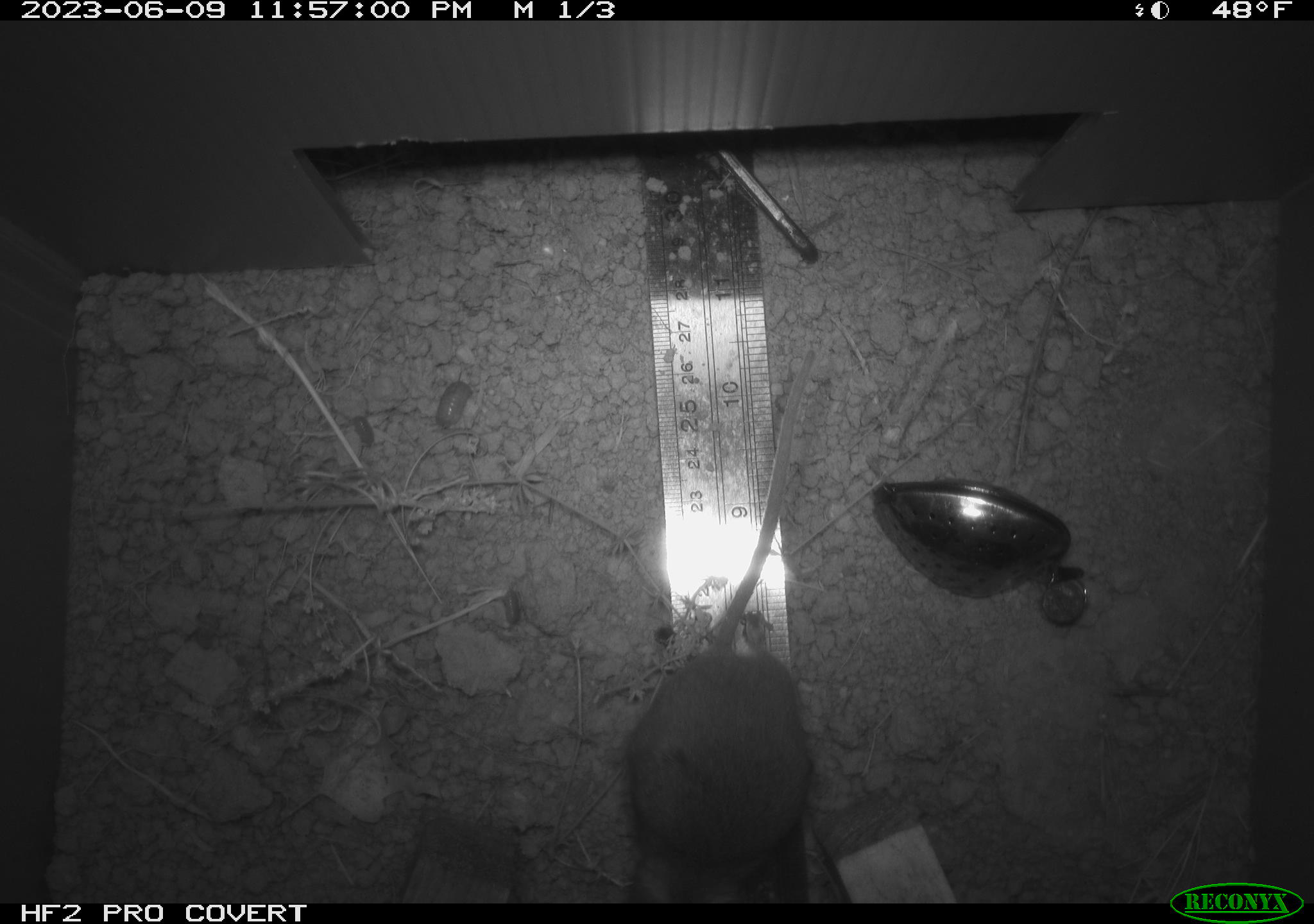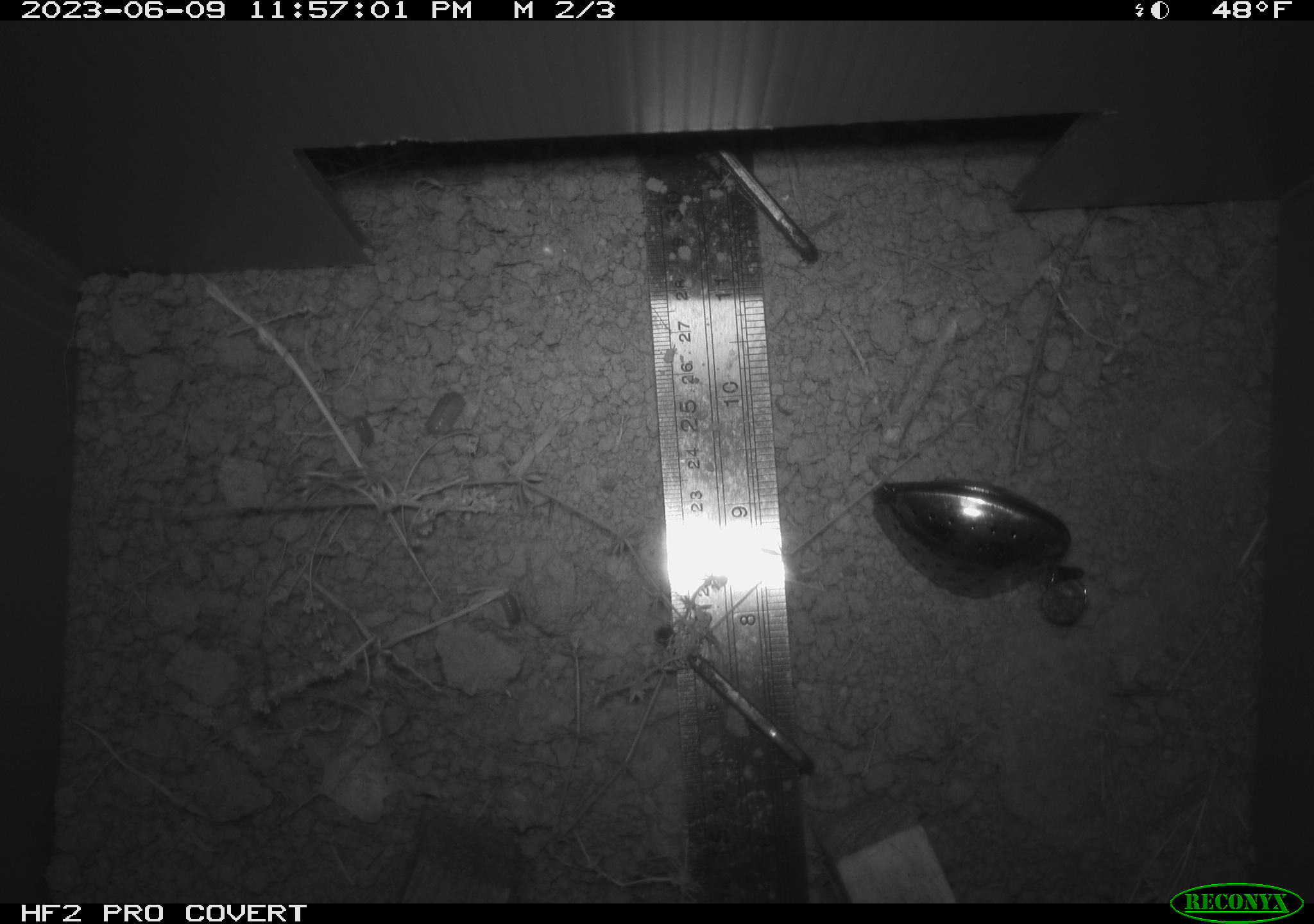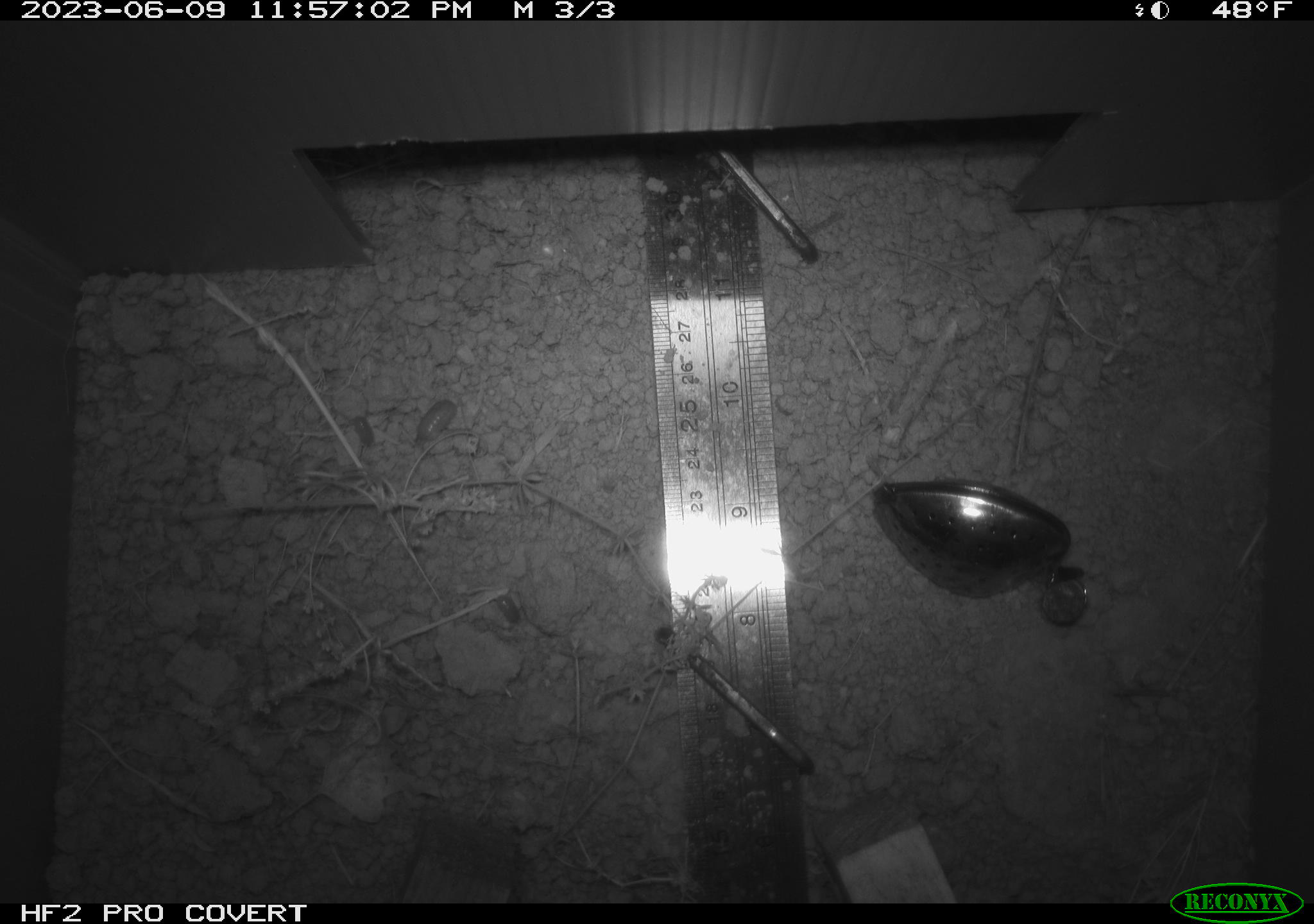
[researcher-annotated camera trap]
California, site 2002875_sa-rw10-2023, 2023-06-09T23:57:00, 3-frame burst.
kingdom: Animalia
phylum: Chordata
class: Mammalia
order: Rodentia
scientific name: Rodentia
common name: mouse species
Mouse species (Rodentia).